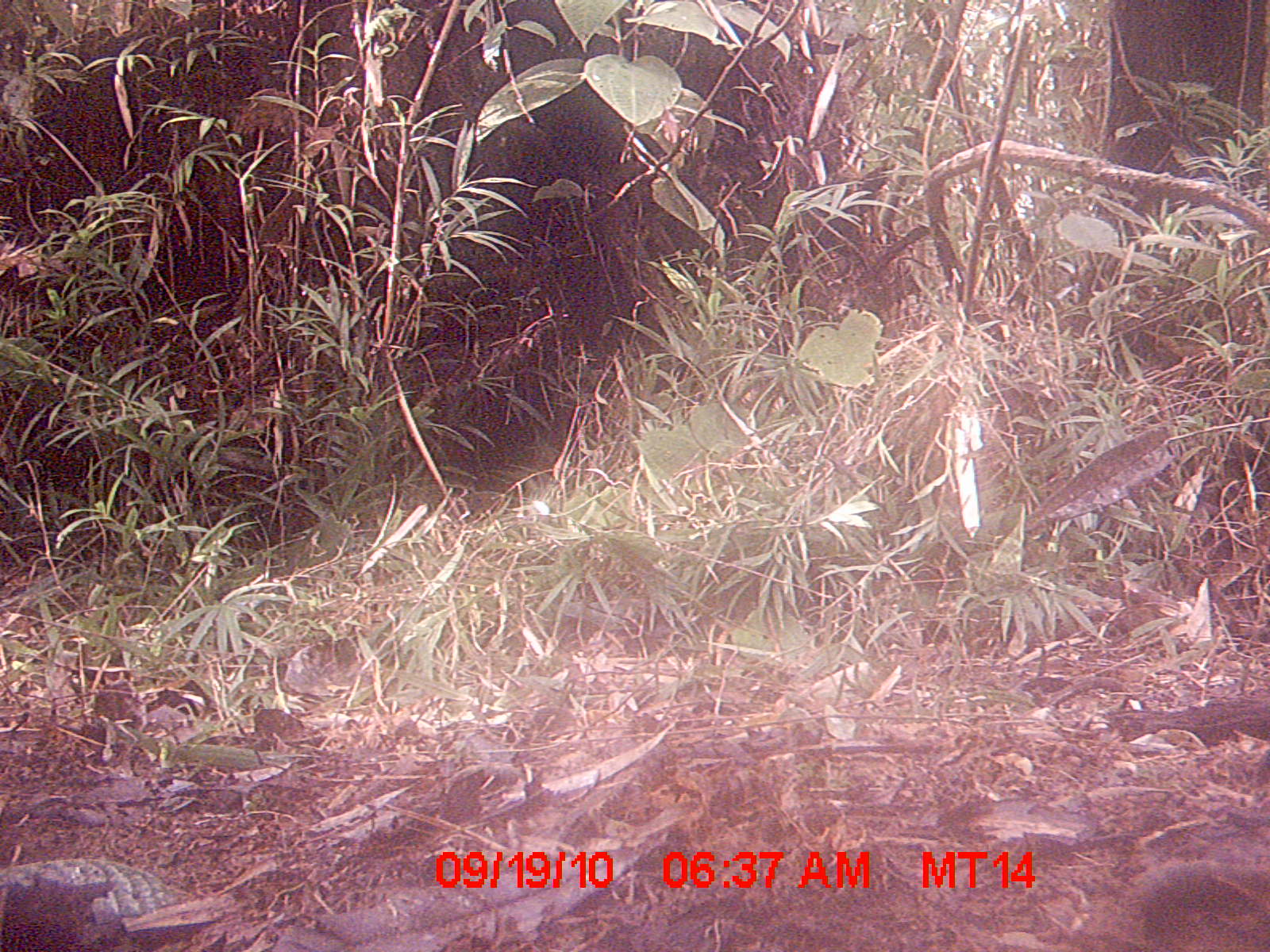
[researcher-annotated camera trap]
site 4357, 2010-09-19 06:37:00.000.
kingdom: Animalia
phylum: Chordata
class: Aves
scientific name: Aves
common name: bird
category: unknown bird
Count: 1.